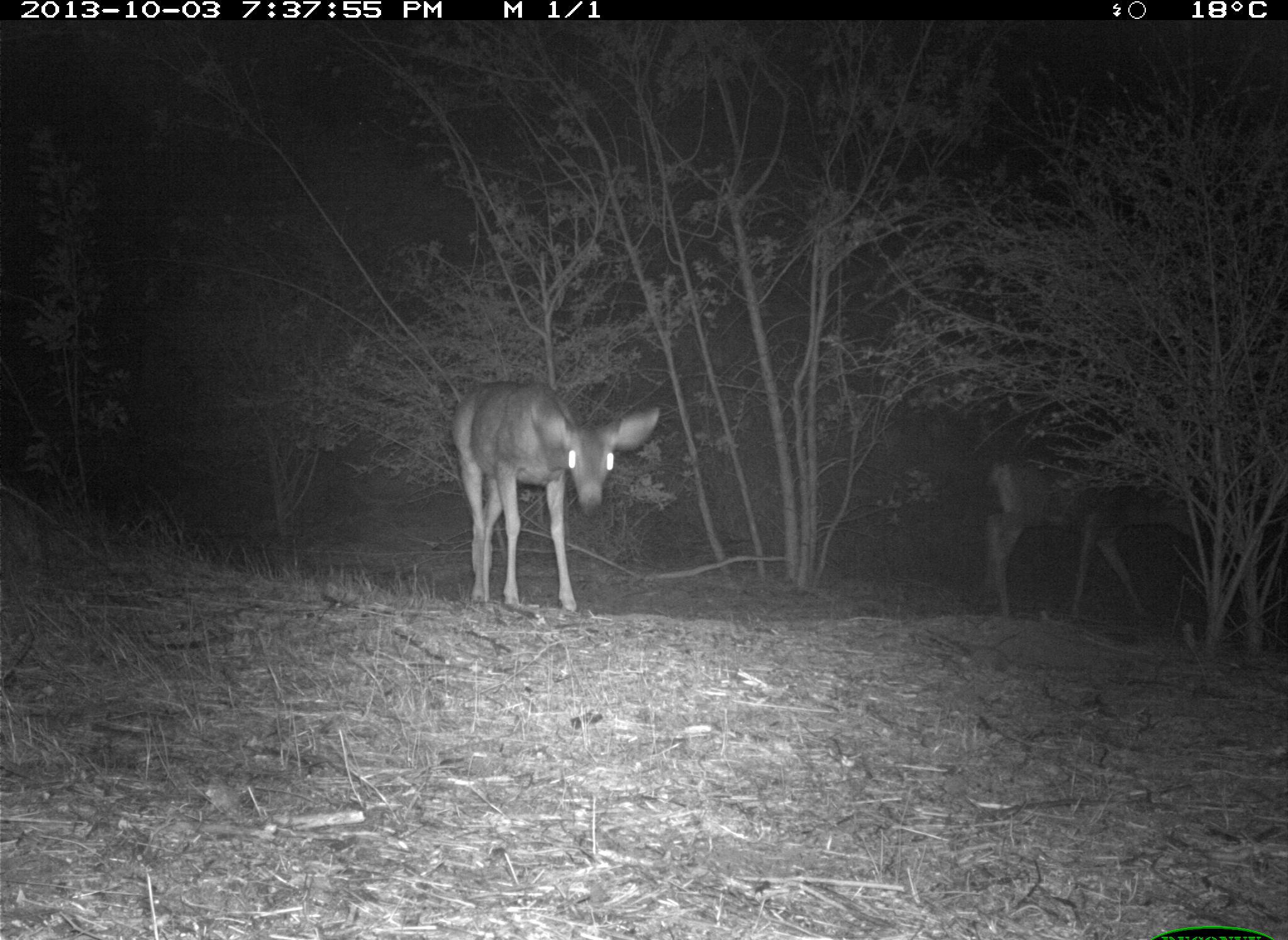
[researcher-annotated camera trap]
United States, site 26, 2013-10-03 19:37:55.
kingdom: Animalia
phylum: Chordata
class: Mammalia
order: Artiodactyla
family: Cervidae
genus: Odocoileus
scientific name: Odocoileus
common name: deer